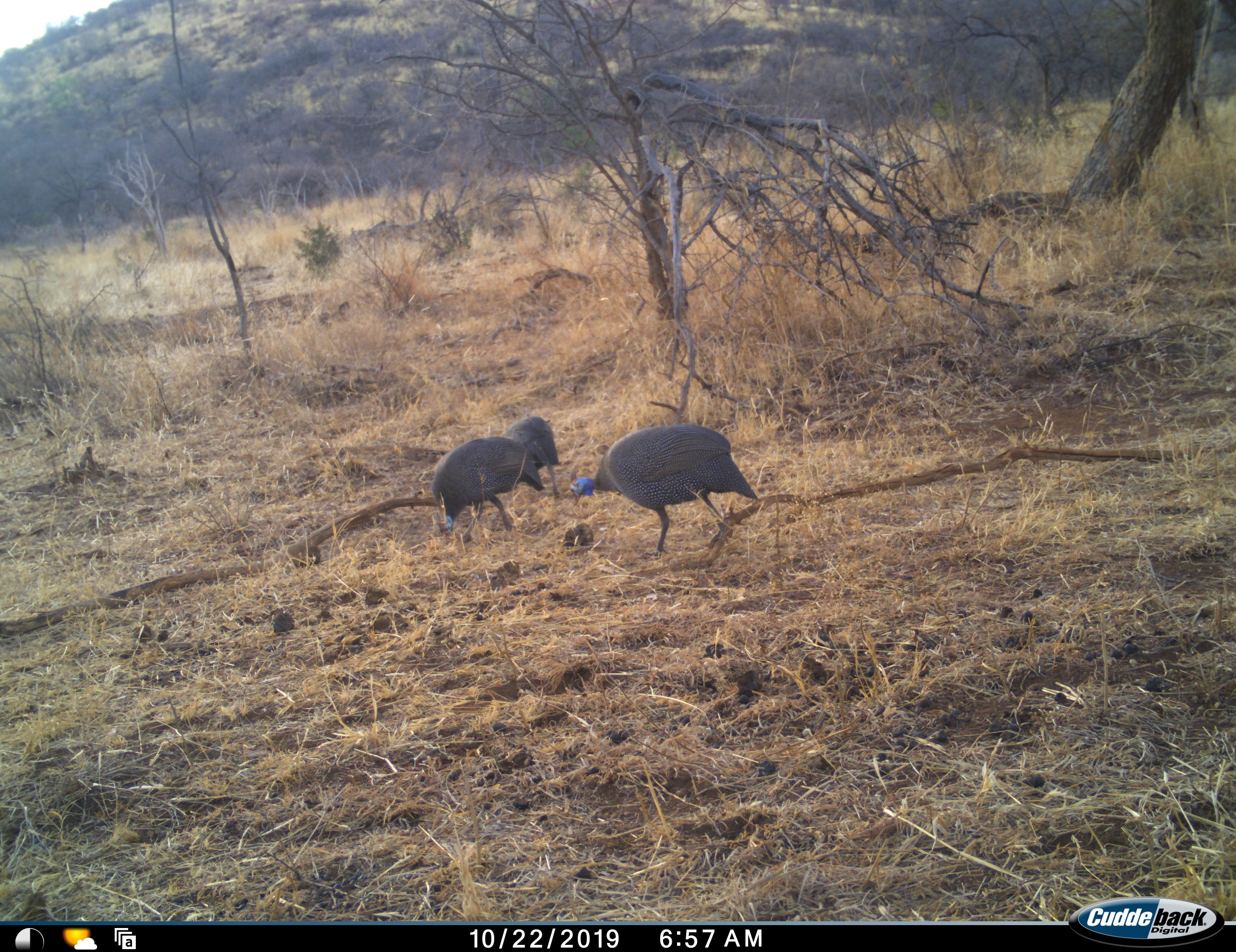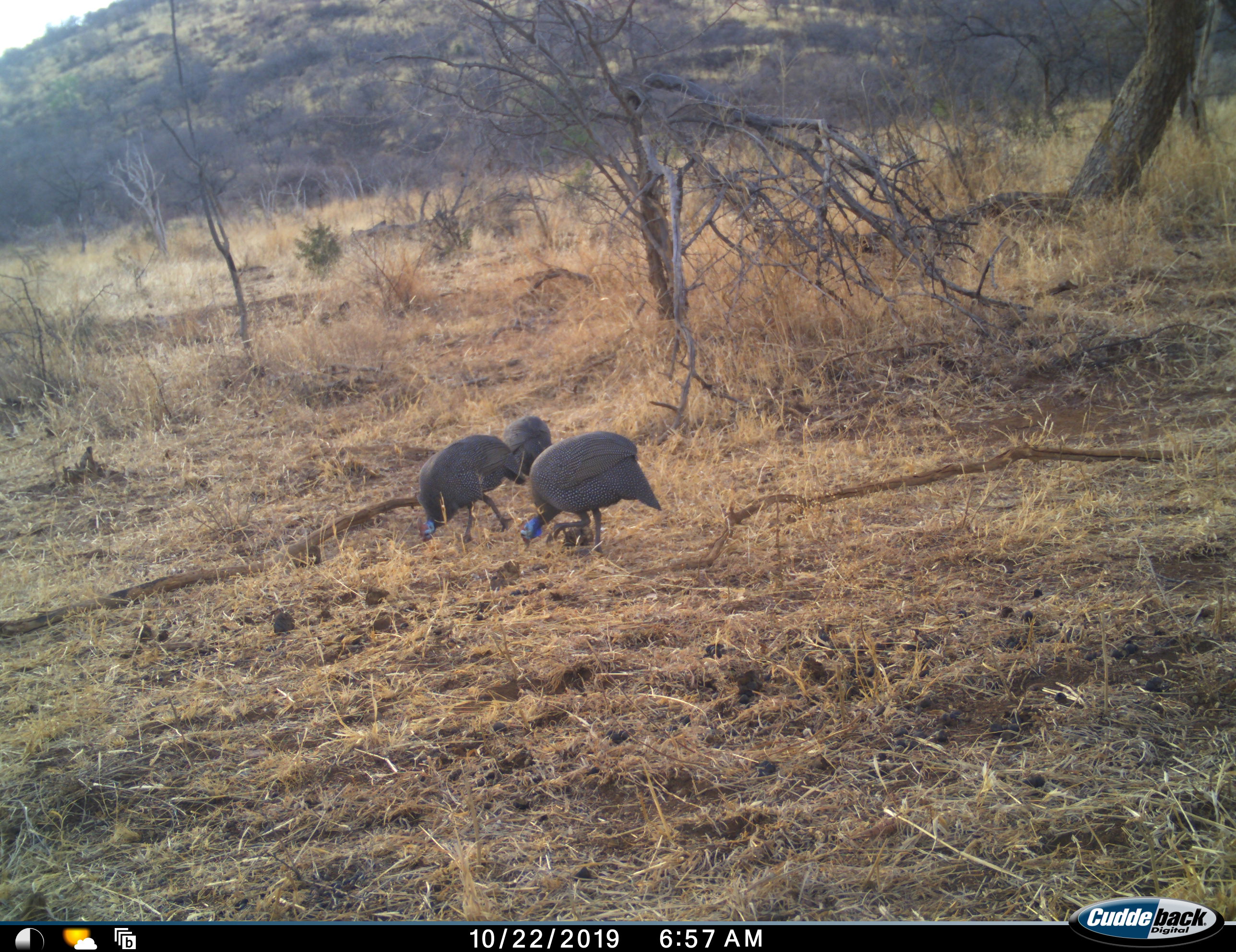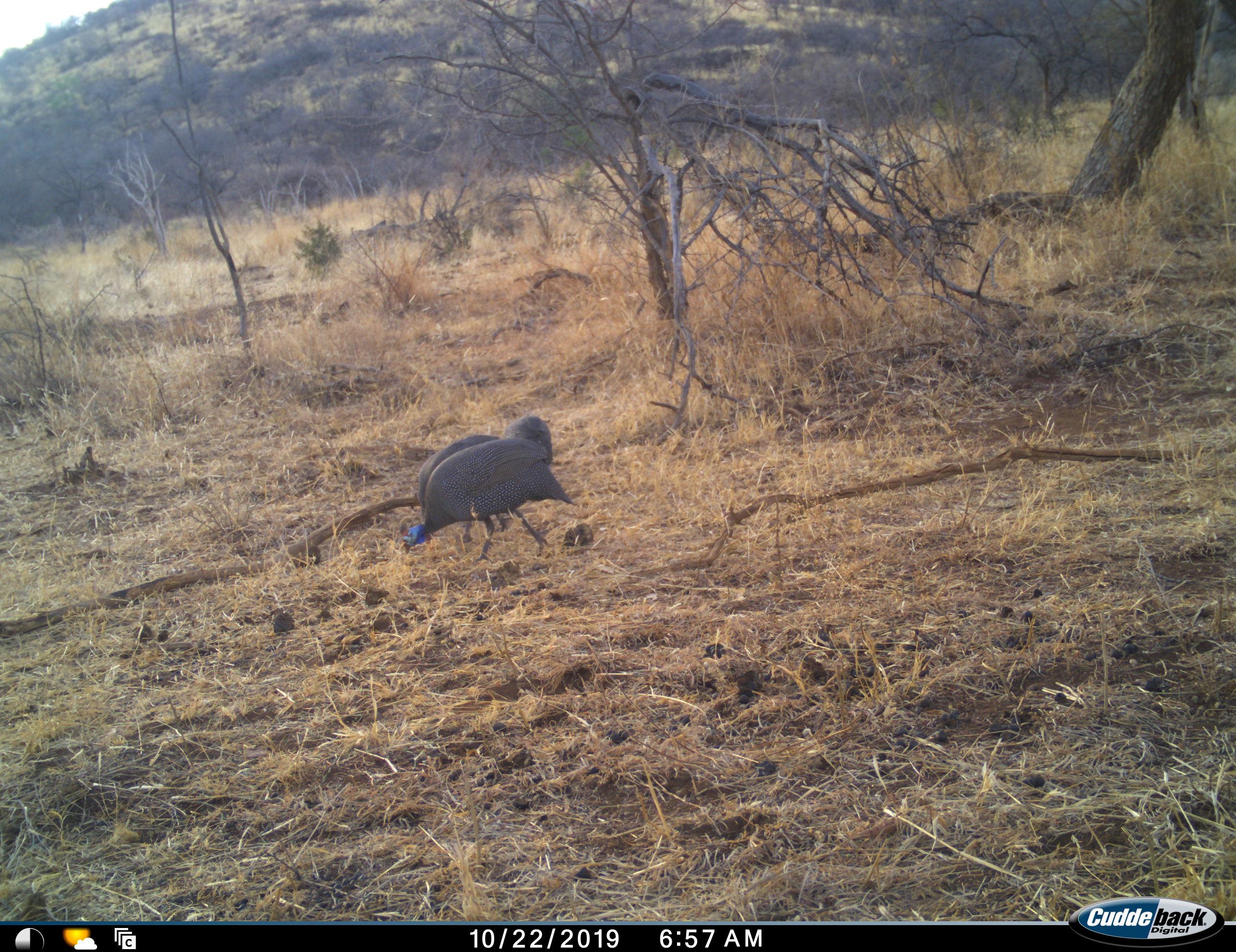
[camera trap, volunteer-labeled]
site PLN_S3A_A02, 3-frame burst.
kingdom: Animalia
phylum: Chordata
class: Aves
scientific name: Aves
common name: bird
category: birdother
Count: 3.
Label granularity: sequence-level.